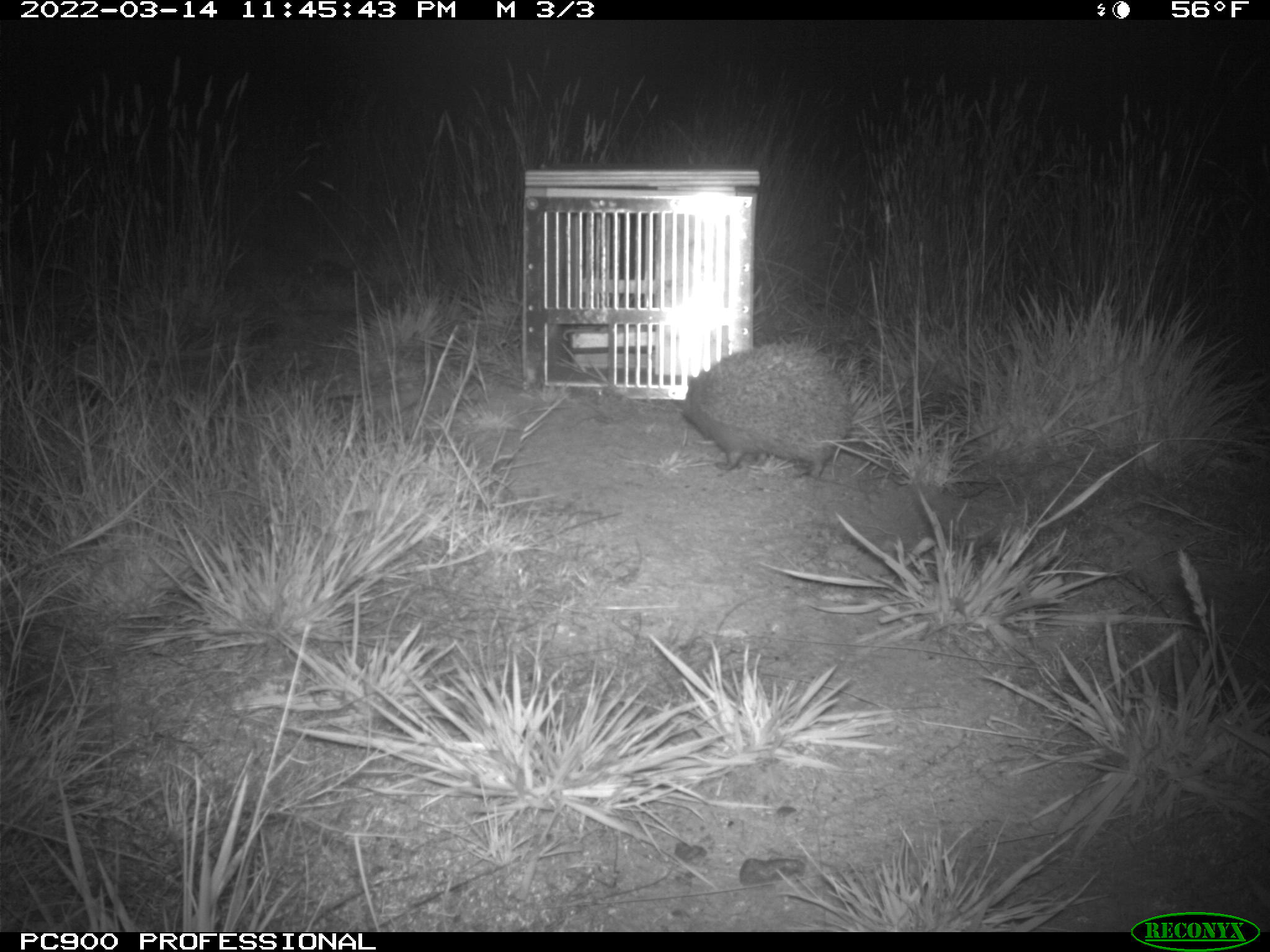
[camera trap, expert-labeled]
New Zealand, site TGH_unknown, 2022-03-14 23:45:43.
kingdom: Animalia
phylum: Chordata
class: Mammalia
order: Eulipotyphla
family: Erinaceidae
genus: Erinaceus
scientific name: Erinaceus europaeus europaeus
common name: european hedgehog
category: hedgehog